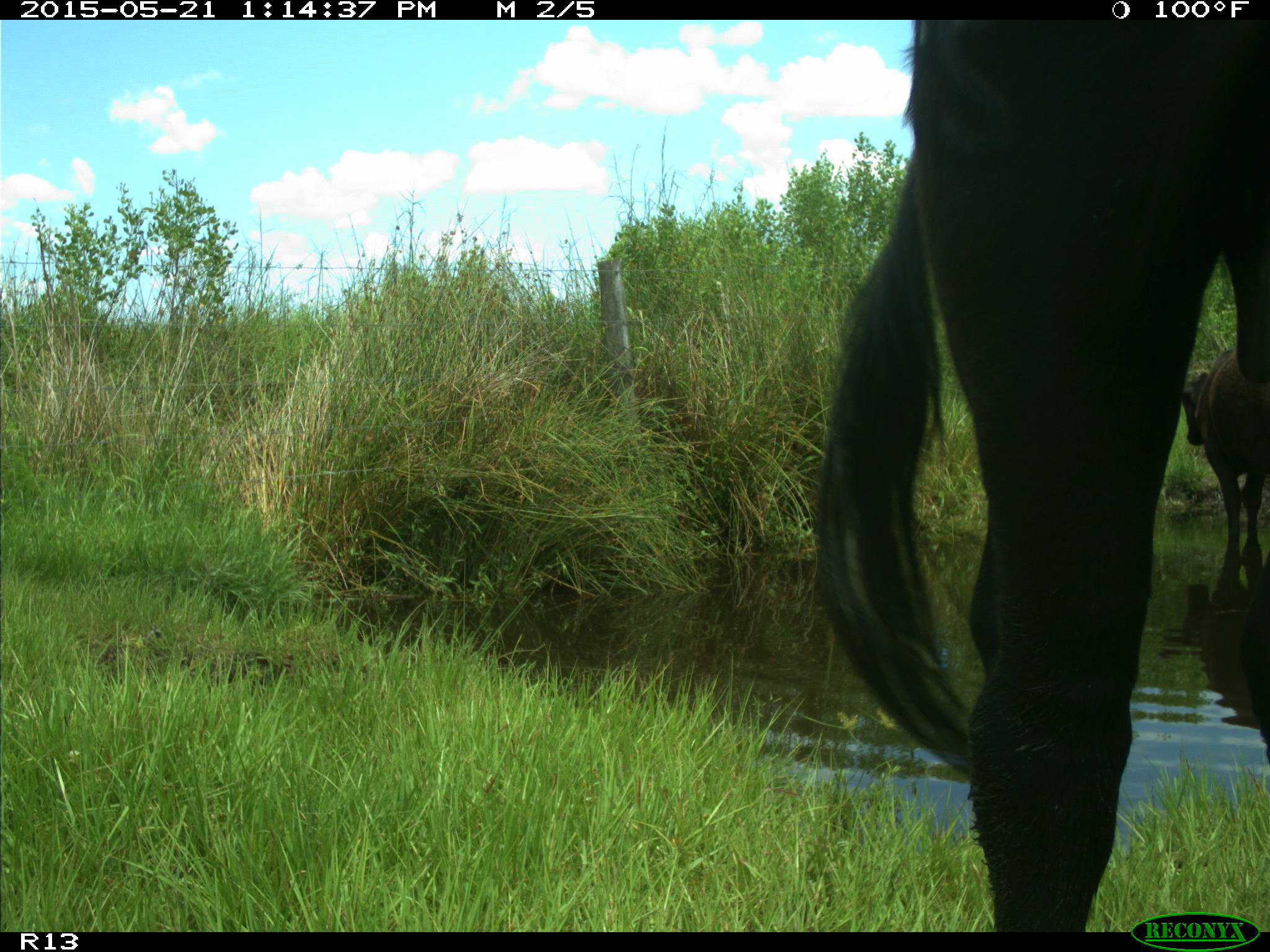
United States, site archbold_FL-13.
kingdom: Animalia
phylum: Chordata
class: Mammalia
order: Artiodactyla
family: Bovidae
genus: Bos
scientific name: Bos taurus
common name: domestic cow